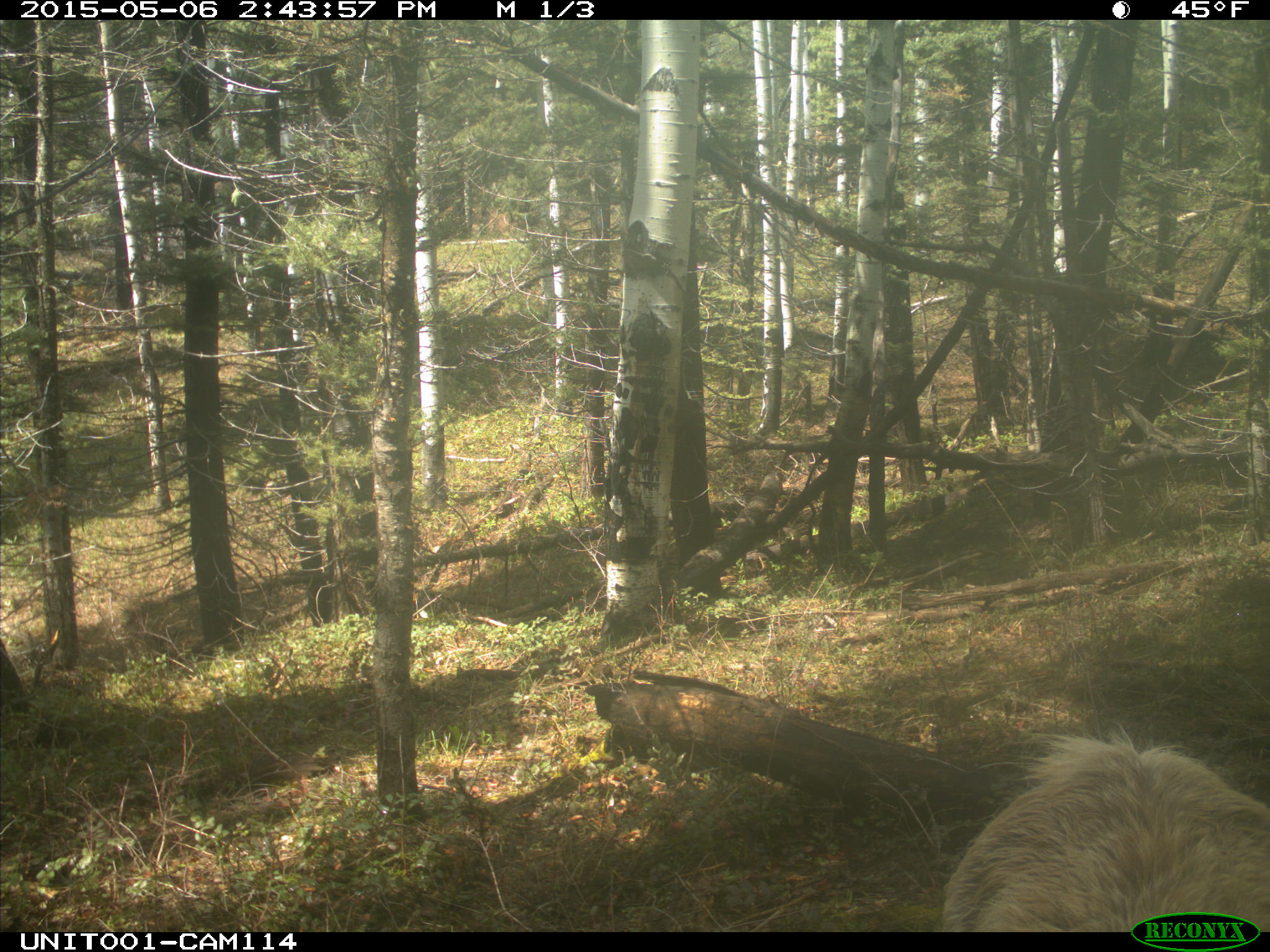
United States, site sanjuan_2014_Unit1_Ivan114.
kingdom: Animalia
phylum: Chordata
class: Mammalia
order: Artiodactyla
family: Cervidae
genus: Cervus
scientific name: Cervus elaphus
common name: red deer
Cervus elaphus (red deer).